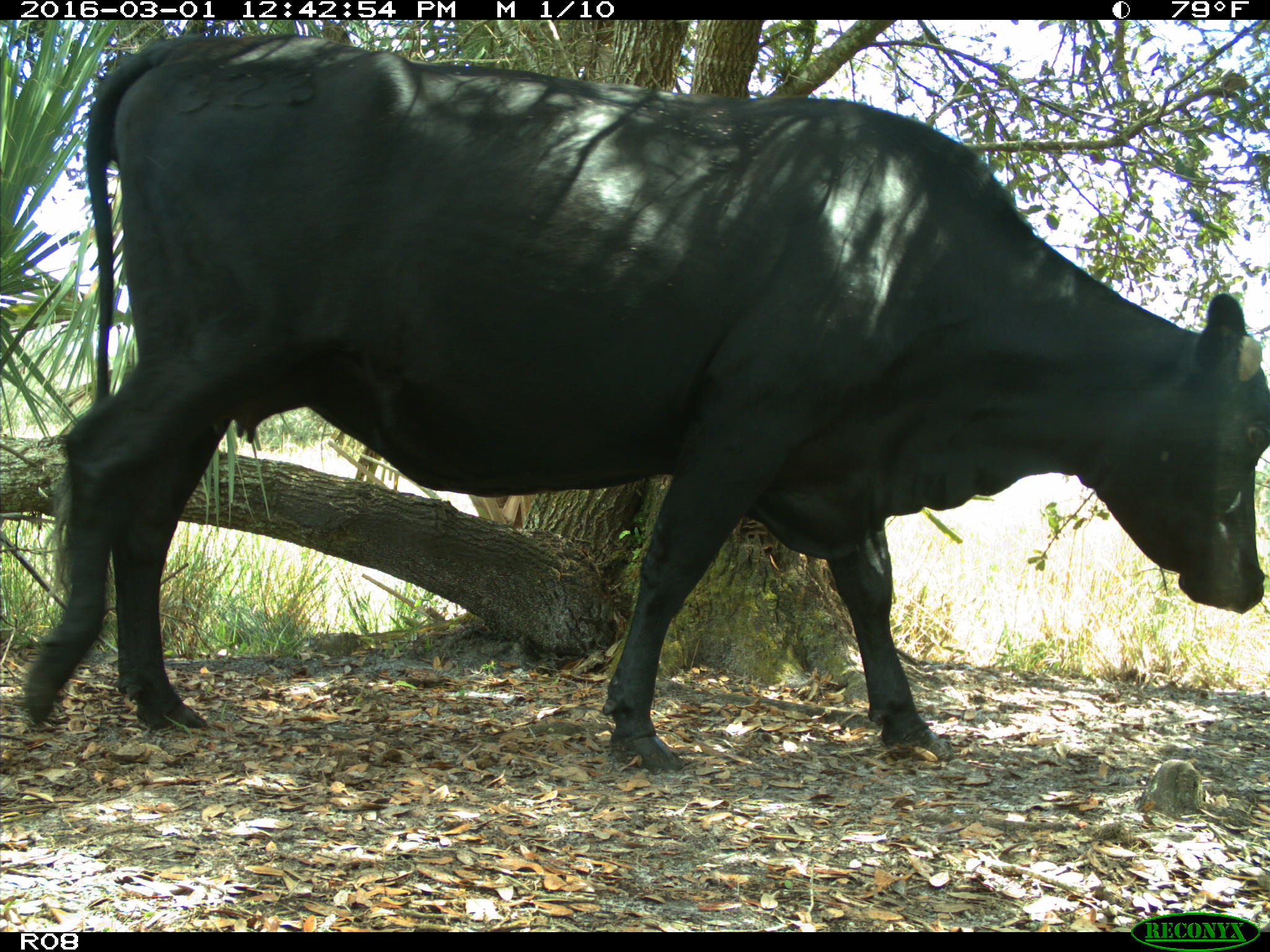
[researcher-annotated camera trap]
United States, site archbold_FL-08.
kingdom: Animalia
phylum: Chordata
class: Mammalia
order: Artiodactyla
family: Bovidae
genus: Bos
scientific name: Bos taurus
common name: domestic cow